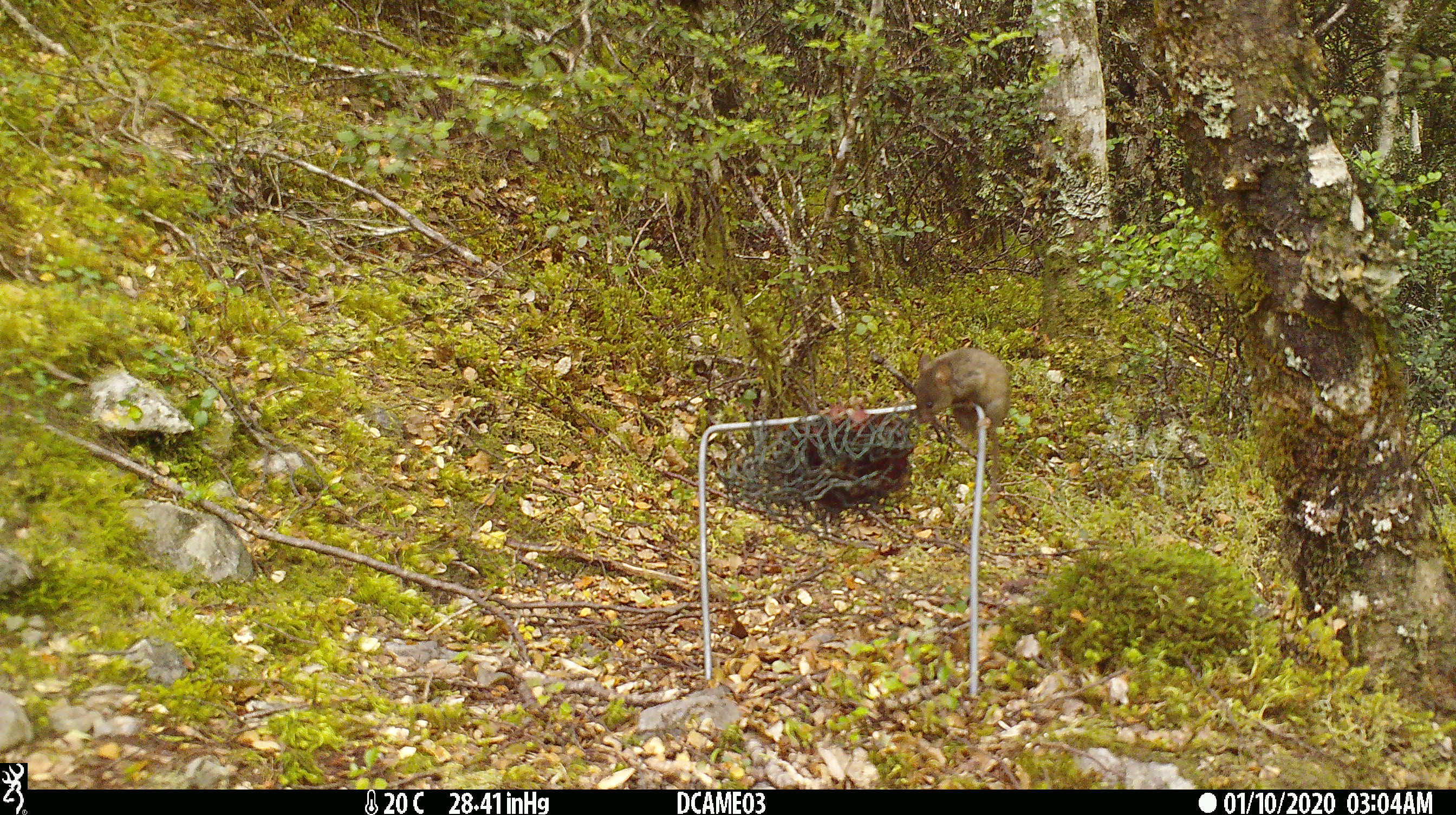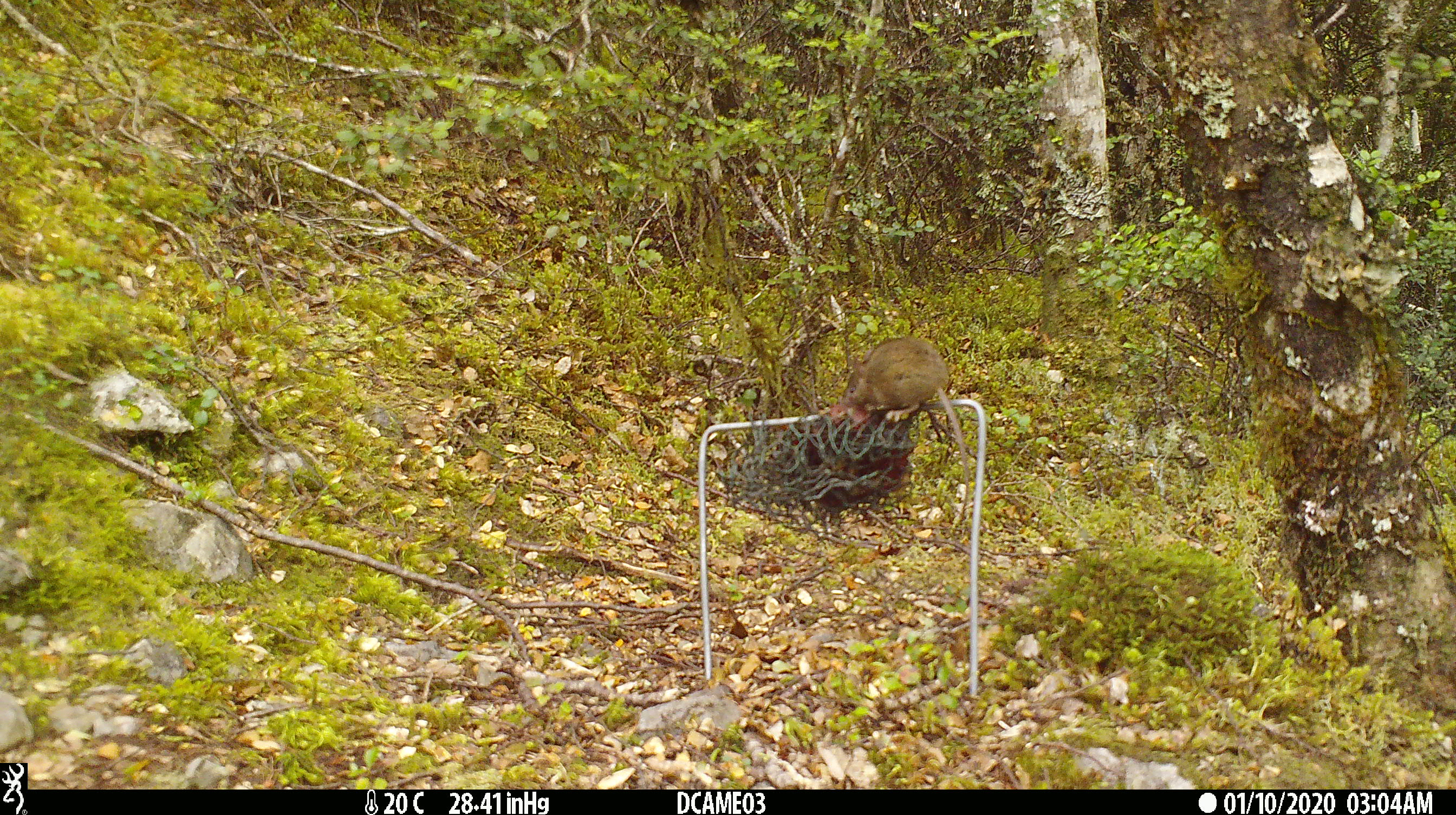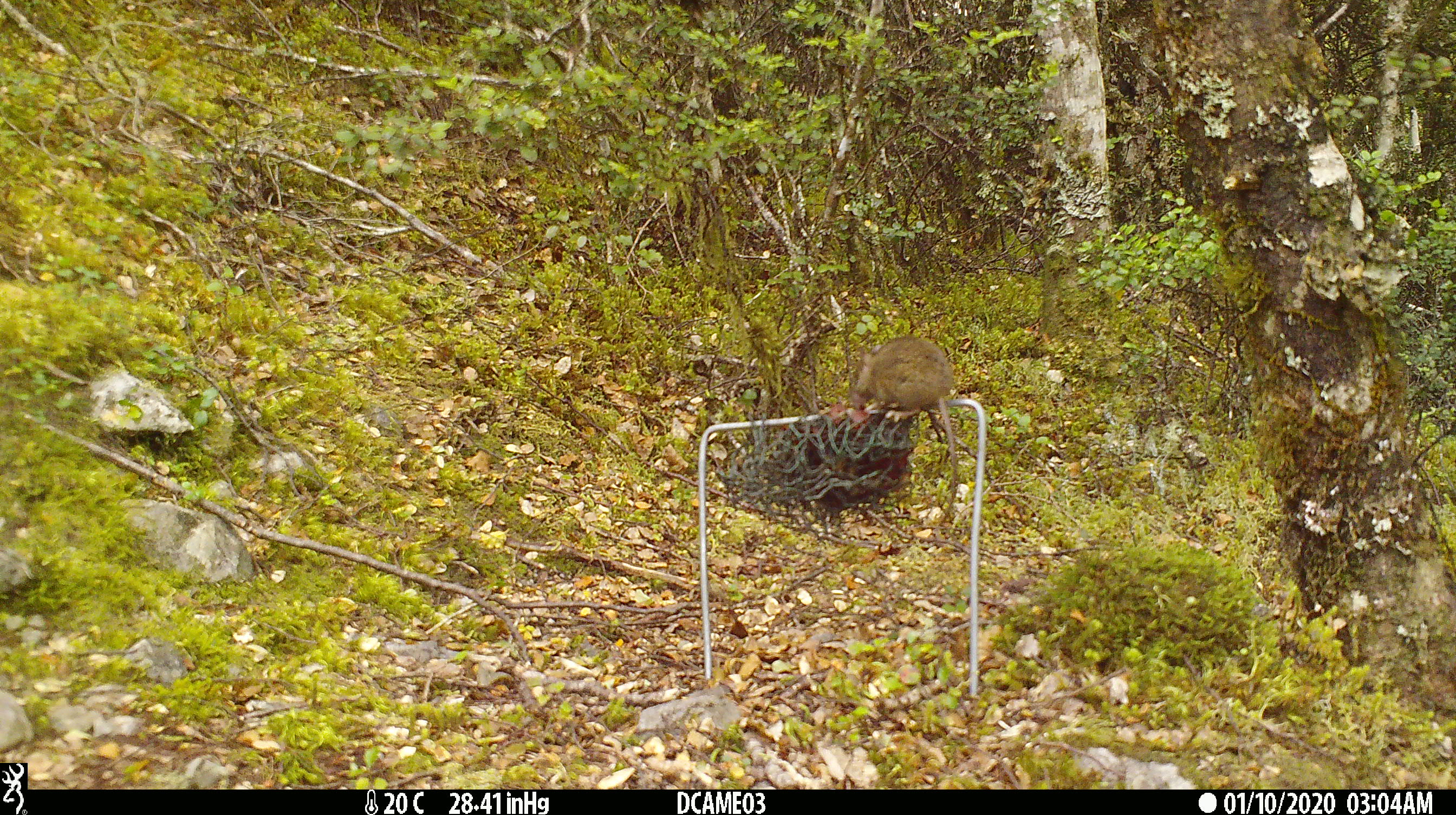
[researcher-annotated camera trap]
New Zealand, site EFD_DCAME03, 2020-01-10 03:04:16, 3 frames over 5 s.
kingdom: Animalia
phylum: Chordata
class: Mammalia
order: Rodentia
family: Muridae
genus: Mus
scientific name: Mus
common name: mouse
Mouse (Mus).